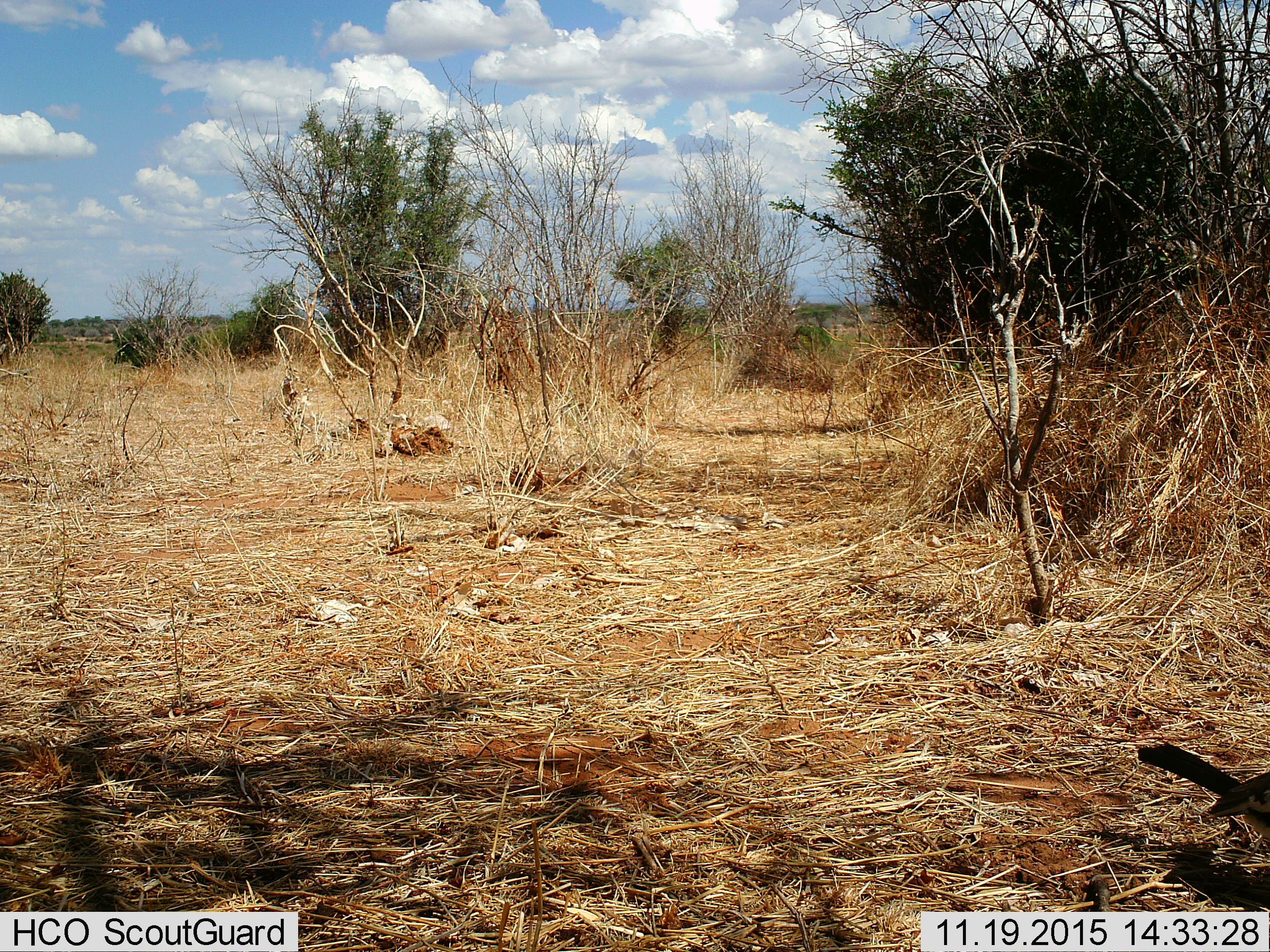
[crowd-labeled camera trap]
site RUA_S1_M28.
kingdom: Animalia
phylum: Chordata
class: Aves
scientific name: Aves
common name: bird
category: birdother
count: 1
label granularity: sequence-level